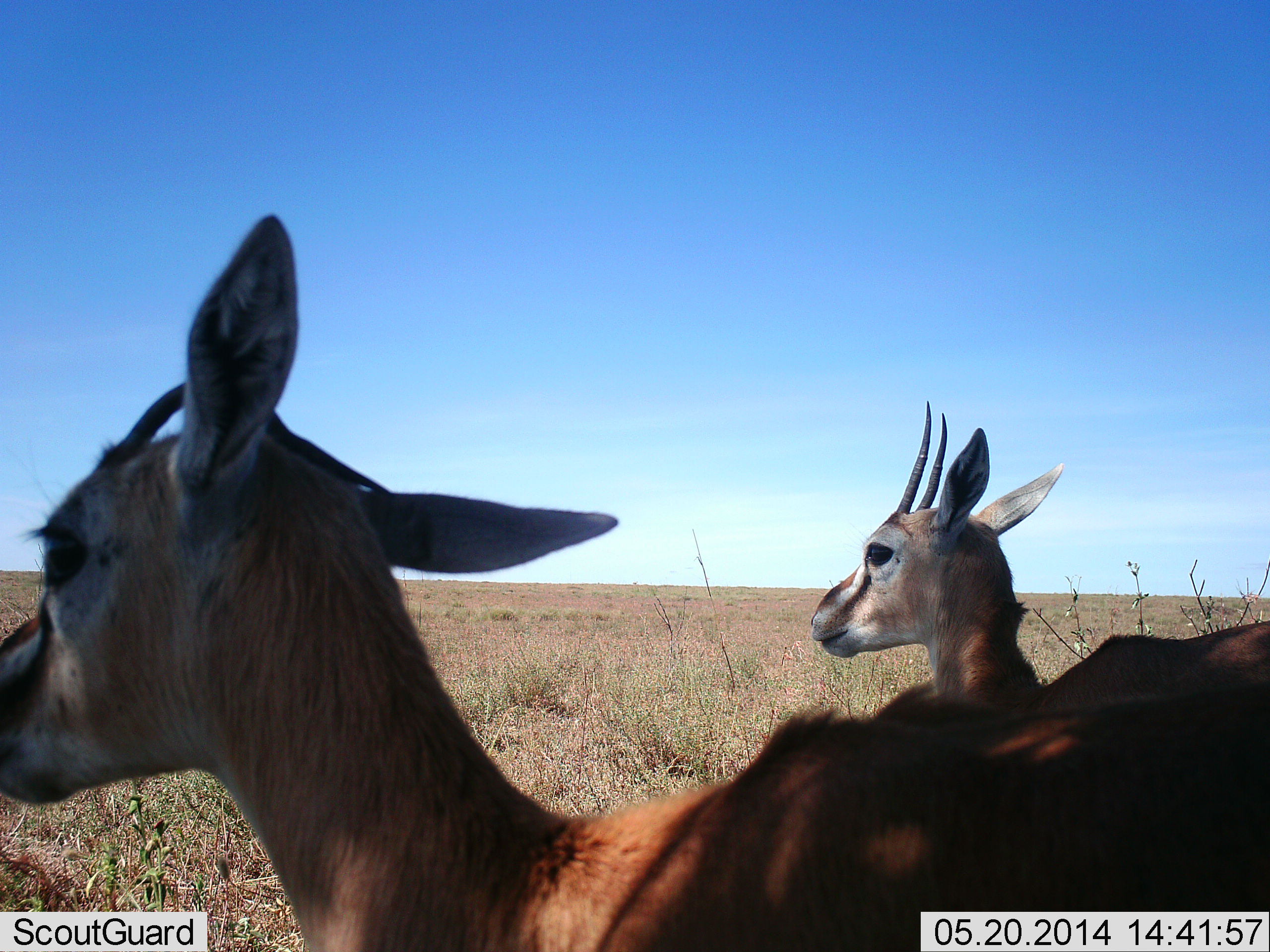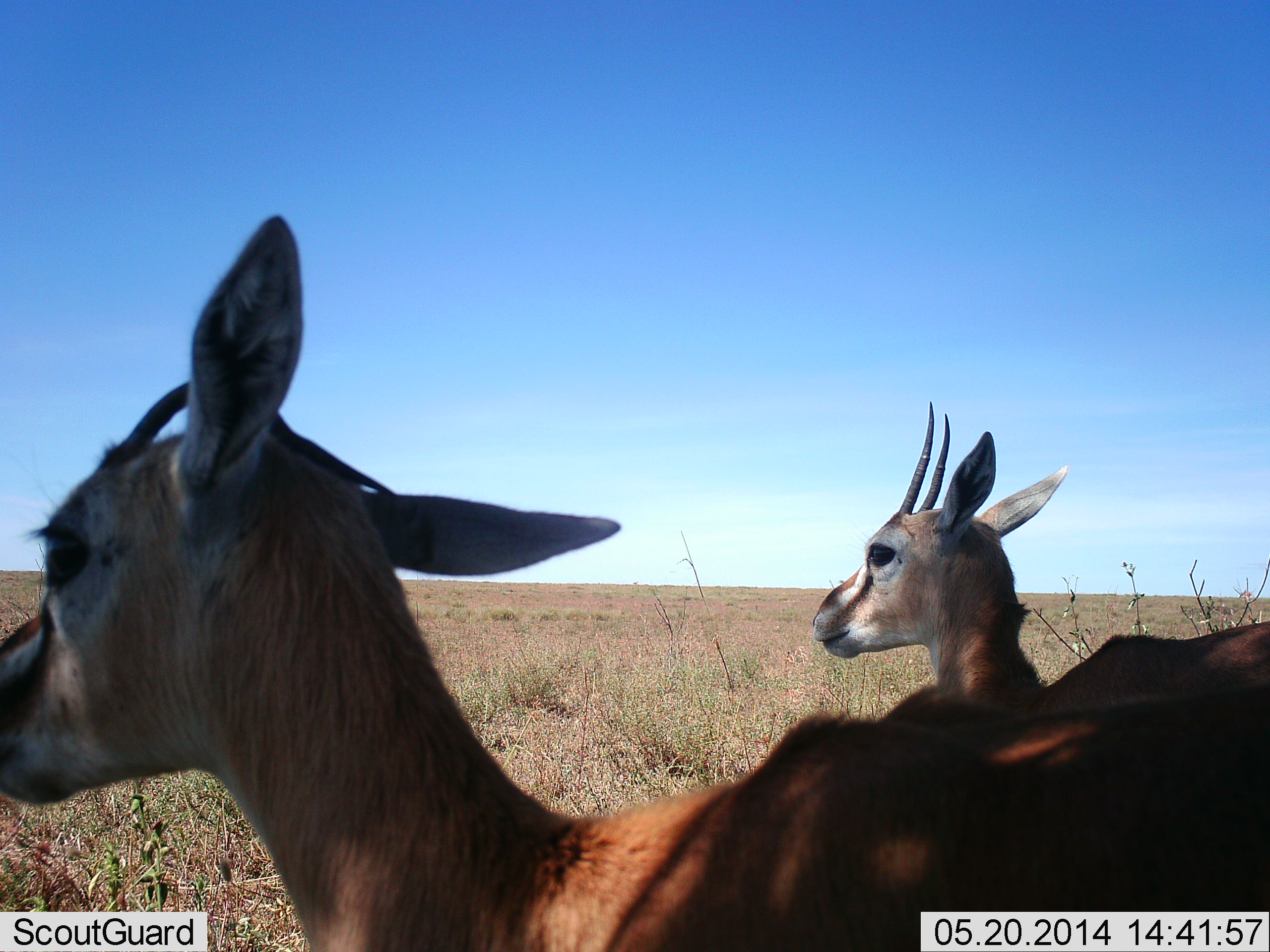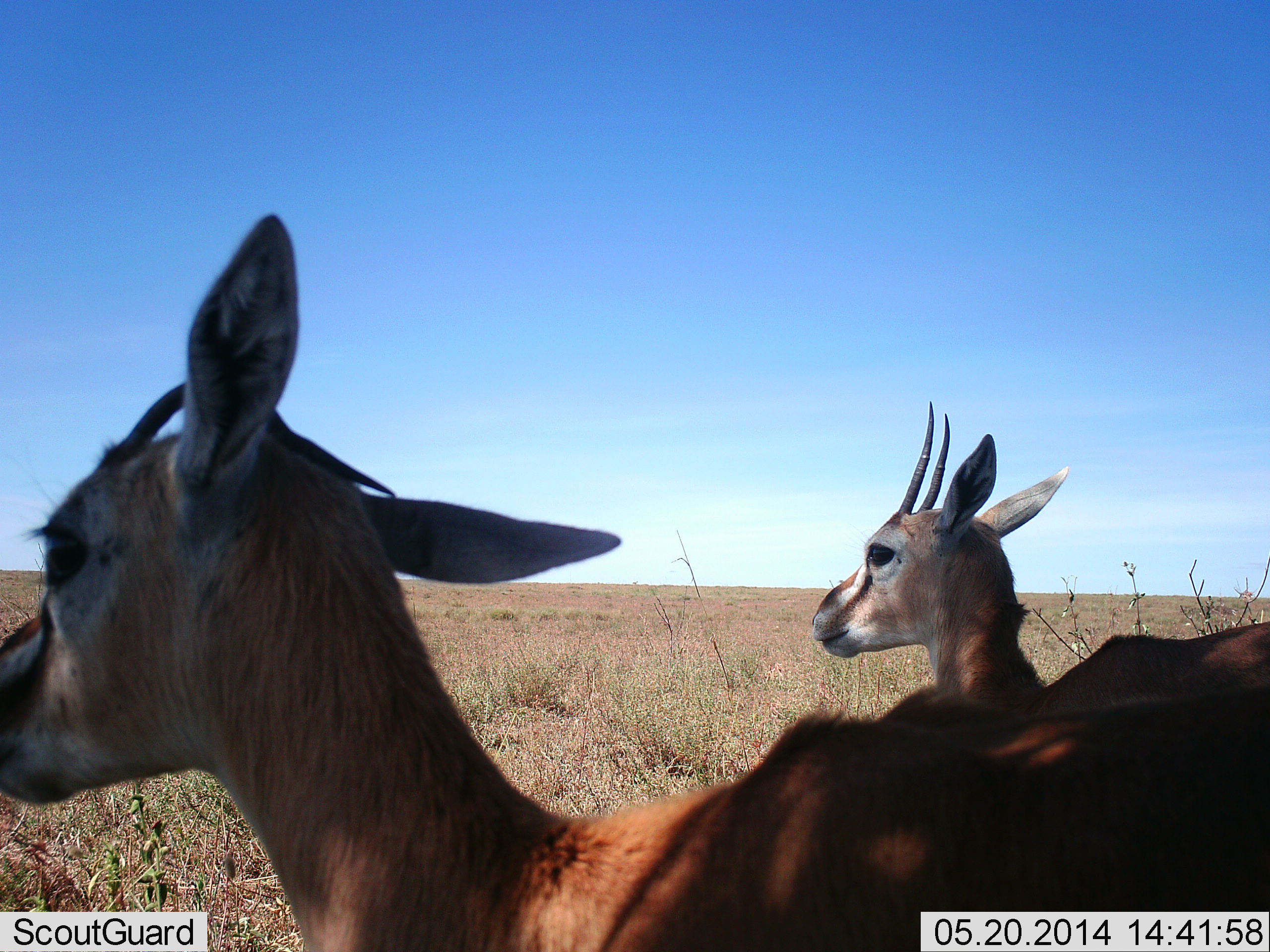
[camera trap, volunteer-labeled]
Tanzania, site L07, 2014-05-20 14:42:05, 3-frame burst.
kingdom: Animalia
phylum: Chordata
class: Mammalia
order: Artiodactyla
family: Bovidae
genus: Eudorcas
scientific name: Eudorcas thomsonii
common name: thomson's gazelle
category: gazellethomsons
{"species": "gazellethomsons (thomson's gazelle) (Eudorcas thomsonii)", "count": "2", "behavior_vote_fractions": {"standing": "90%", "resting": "10%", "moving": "10%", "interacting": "0%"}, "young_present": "0%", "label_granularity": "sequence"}